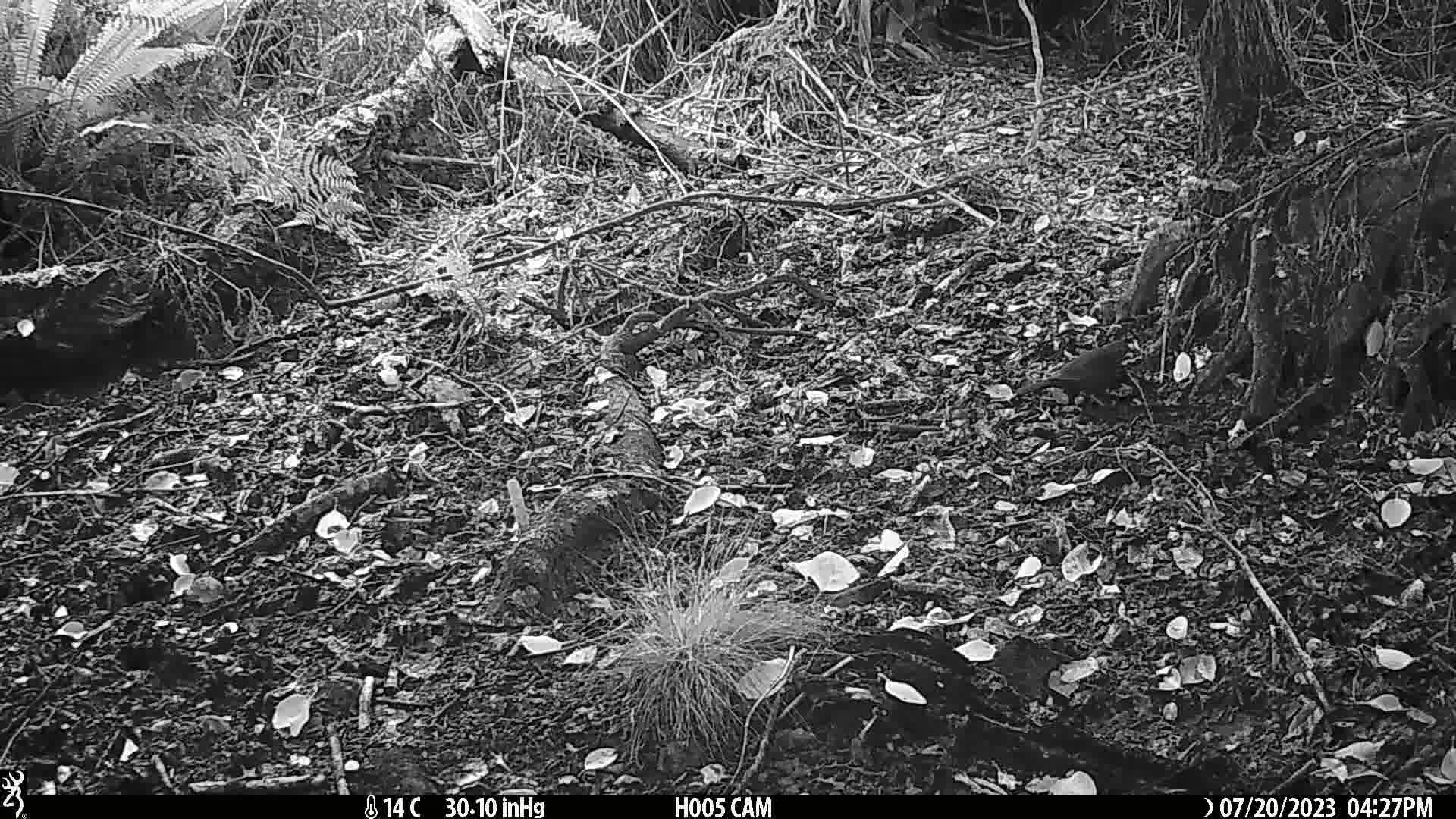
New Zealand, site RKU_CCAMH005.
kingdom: Animalia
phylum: Chordata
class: Aves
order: Passeriformes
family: Turdidae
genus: Turdus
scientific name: Turdus merula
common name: eurasian blackbird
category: blackbird